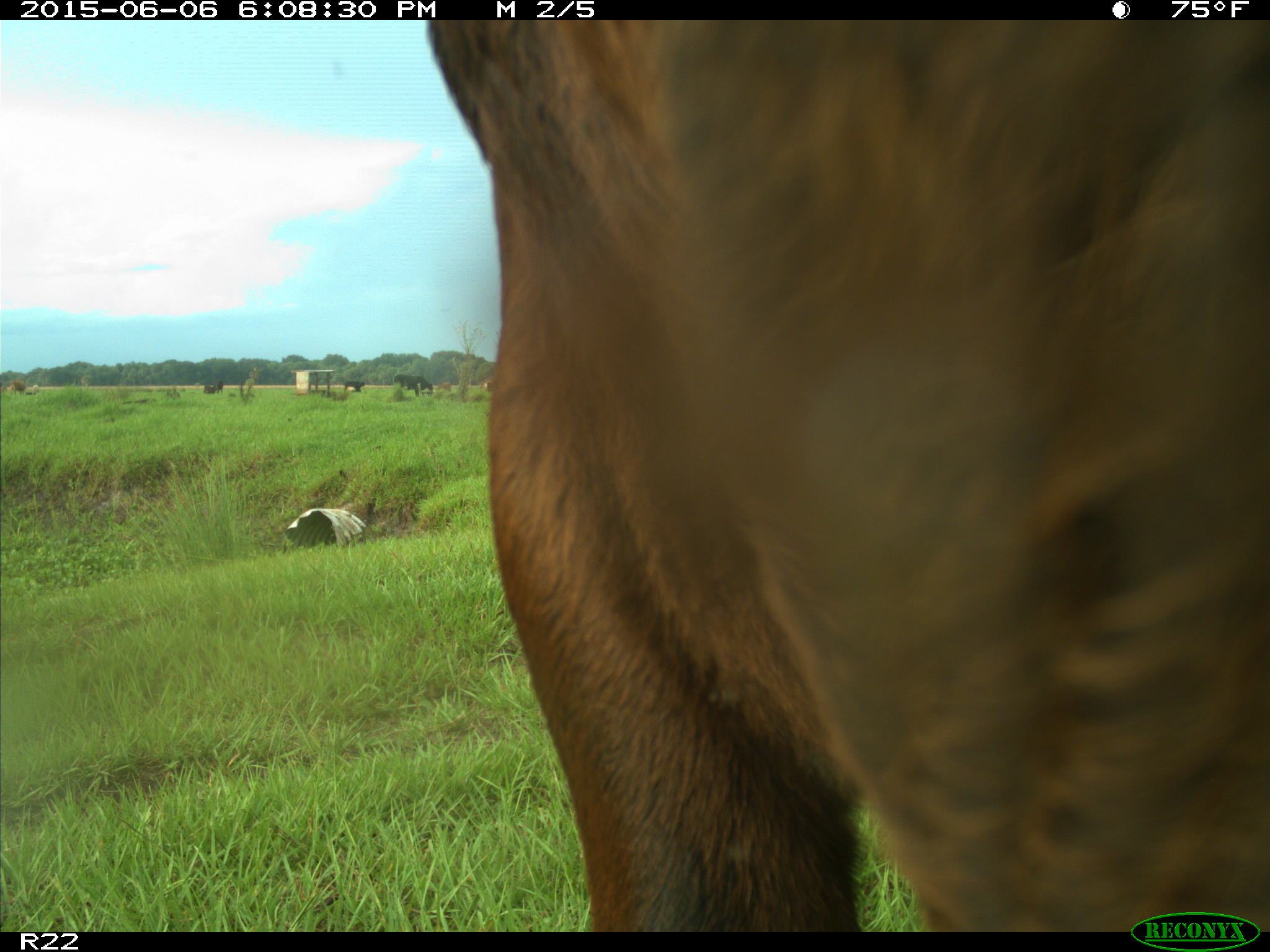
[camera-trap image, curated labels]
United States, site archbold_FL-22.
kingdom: Animalia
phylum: Chordata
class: Mammalia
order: Artiodactyla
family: Bovidae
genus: Bos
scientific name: Bos taurus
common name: domestic cow